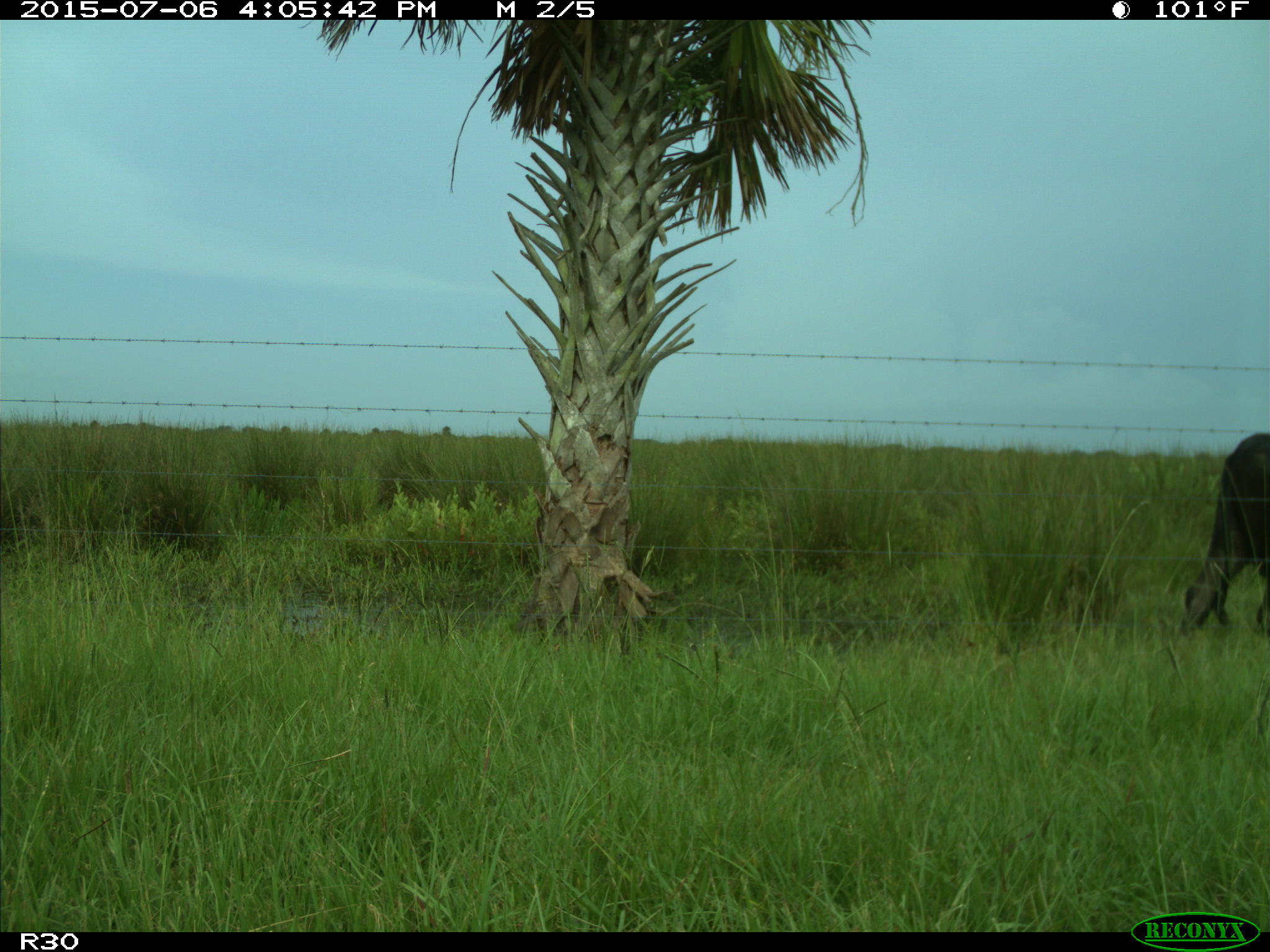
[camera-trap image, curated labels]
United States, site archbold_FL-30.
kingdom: Animalia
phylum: Chordata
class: Mammalia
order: Artiodactyla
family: Bovidae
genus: Bos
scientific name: Bos taurus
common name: domestic cow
Bos taurus (domestic cow).